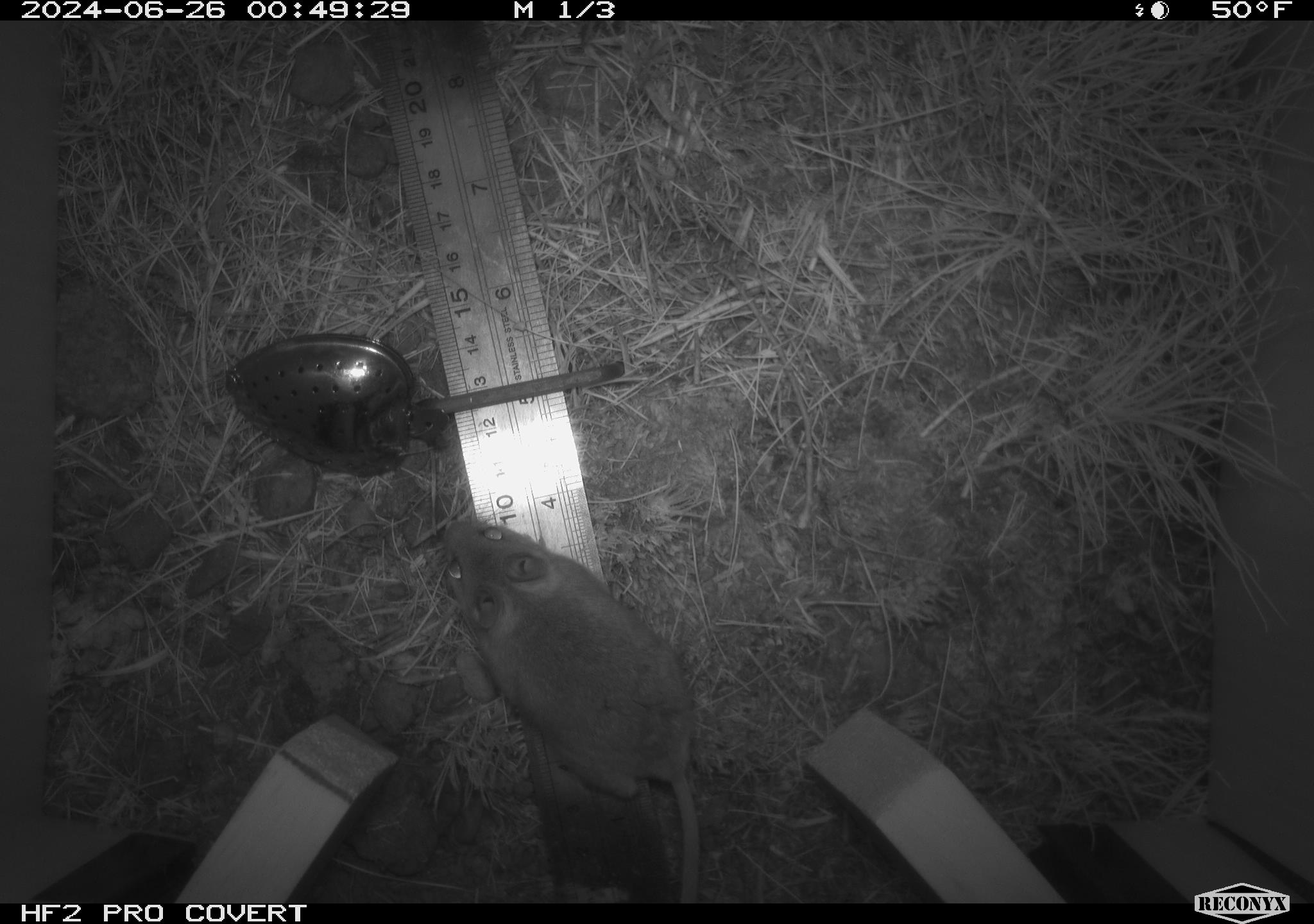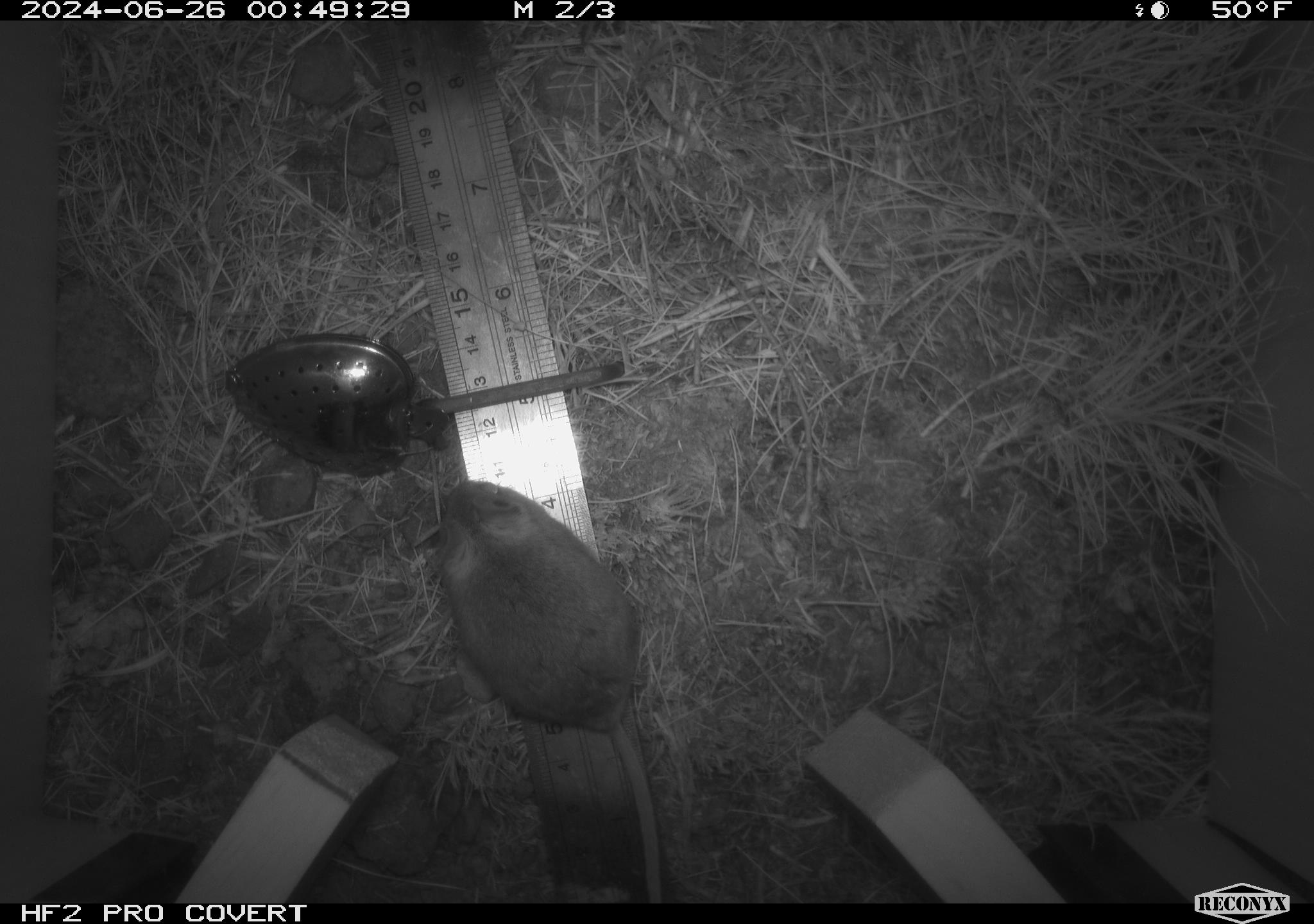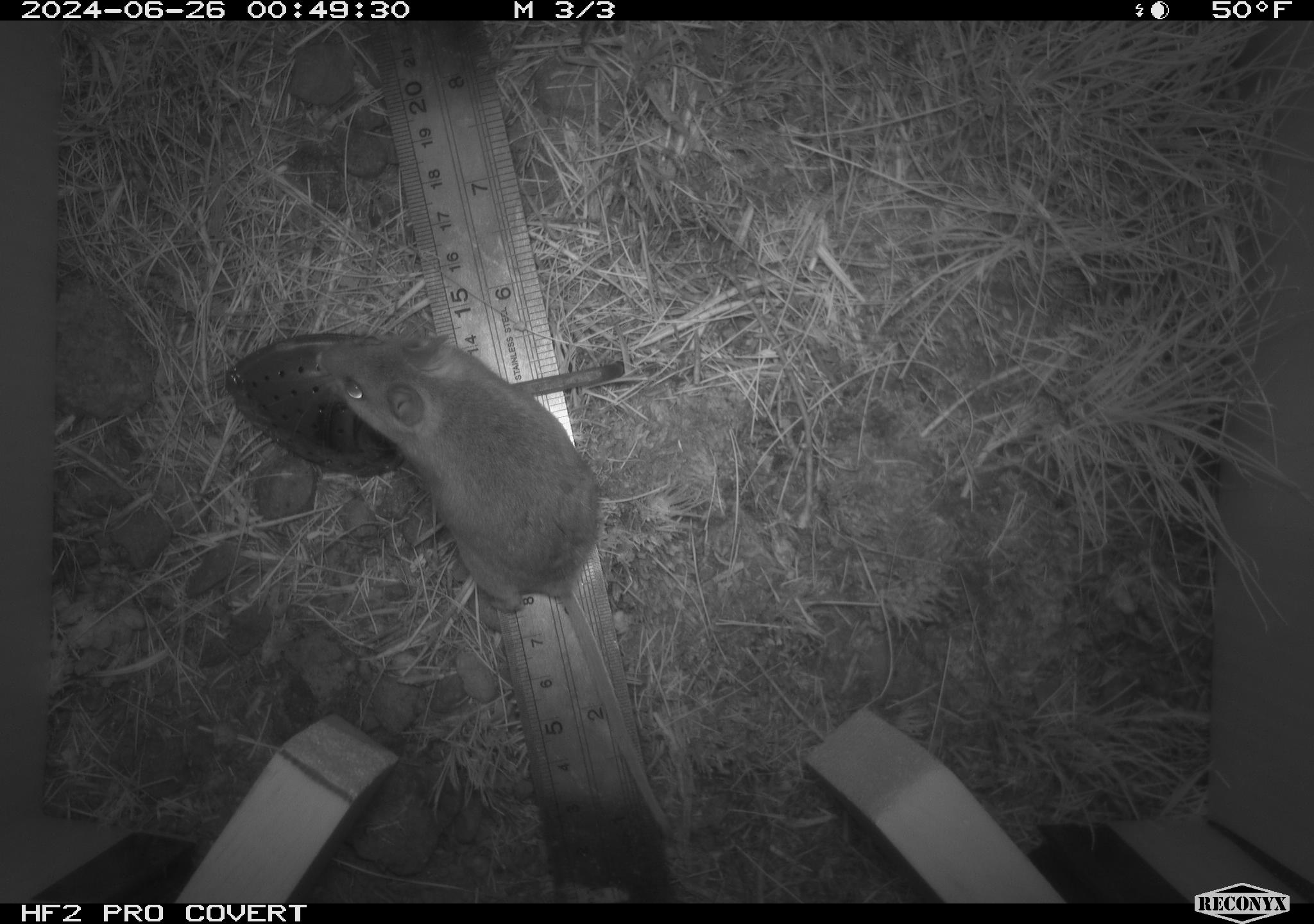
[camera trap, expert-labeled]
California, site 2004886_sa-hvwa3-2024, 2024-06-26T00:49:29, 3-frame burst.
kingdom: Animalia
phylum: Chordata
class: Mammalia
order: Rodentia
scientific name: Rodentia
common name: mouse species